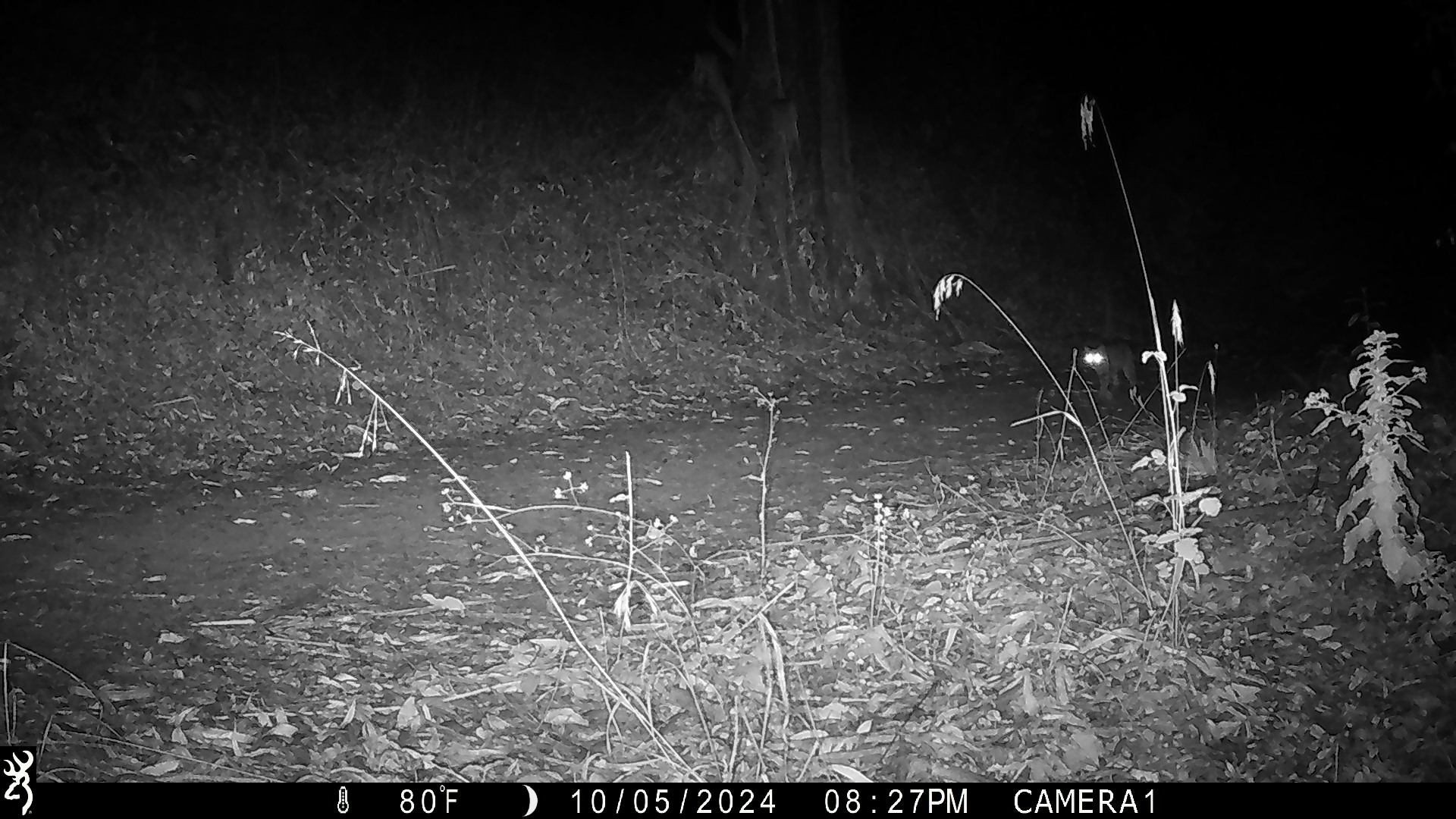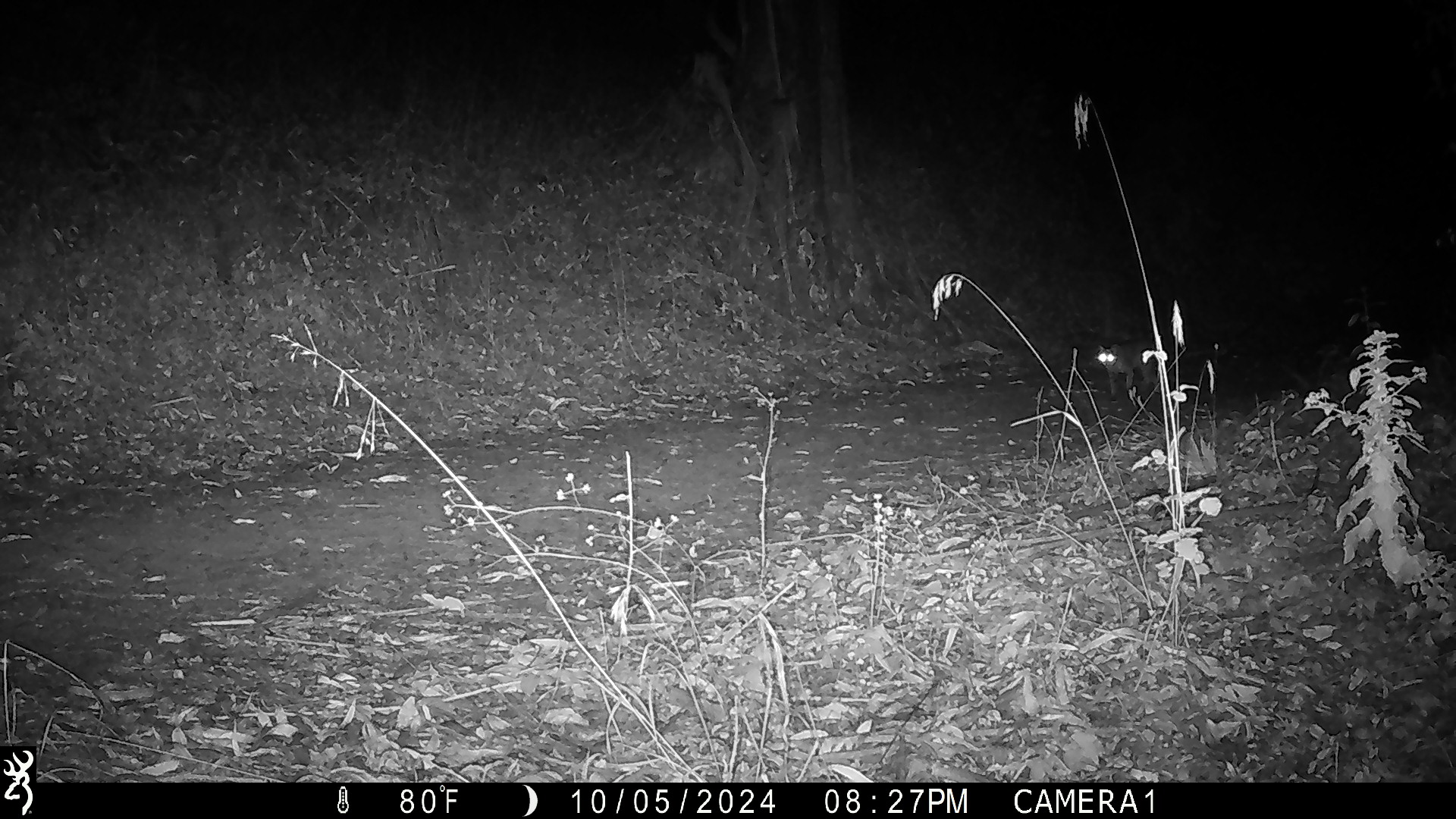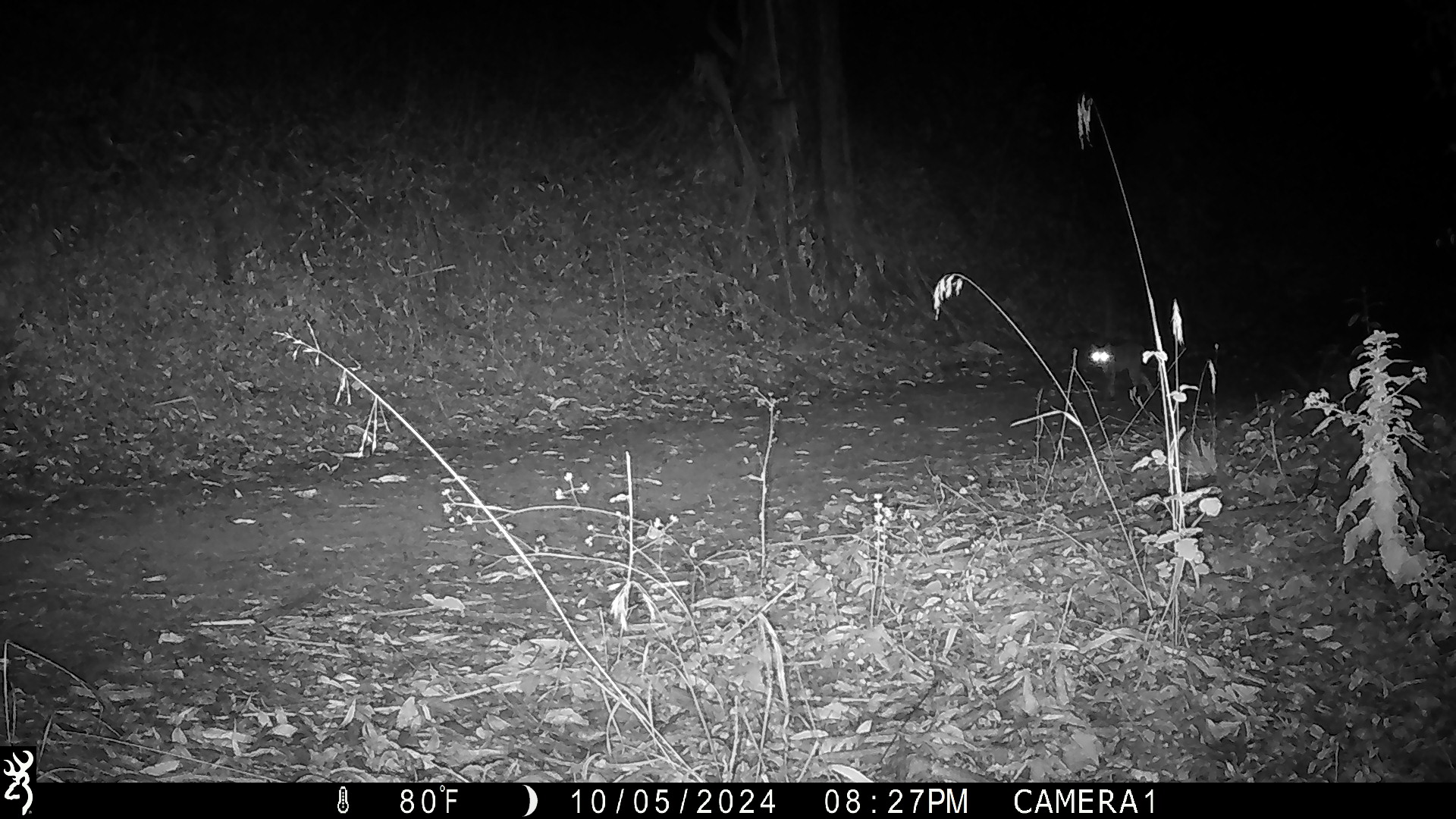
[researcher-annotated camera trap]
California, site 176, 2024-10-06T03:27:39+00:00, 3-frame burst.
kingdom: Animalia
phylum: Chordata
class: Mammalia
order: Carnivora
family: Felidae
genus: Lynx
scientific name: Lynx rufus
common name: bobcat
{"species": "bobcat (Lynx rufus)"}